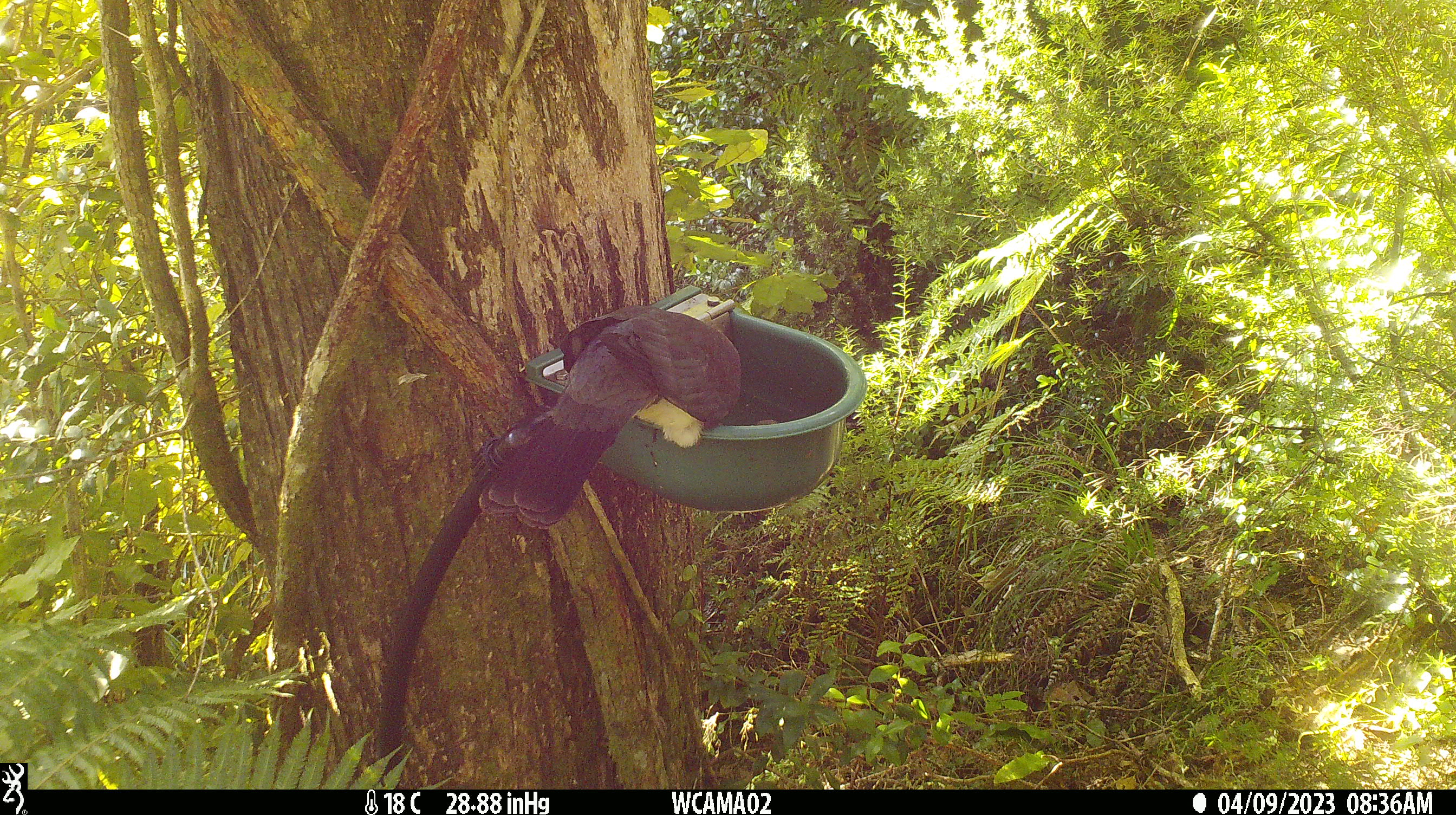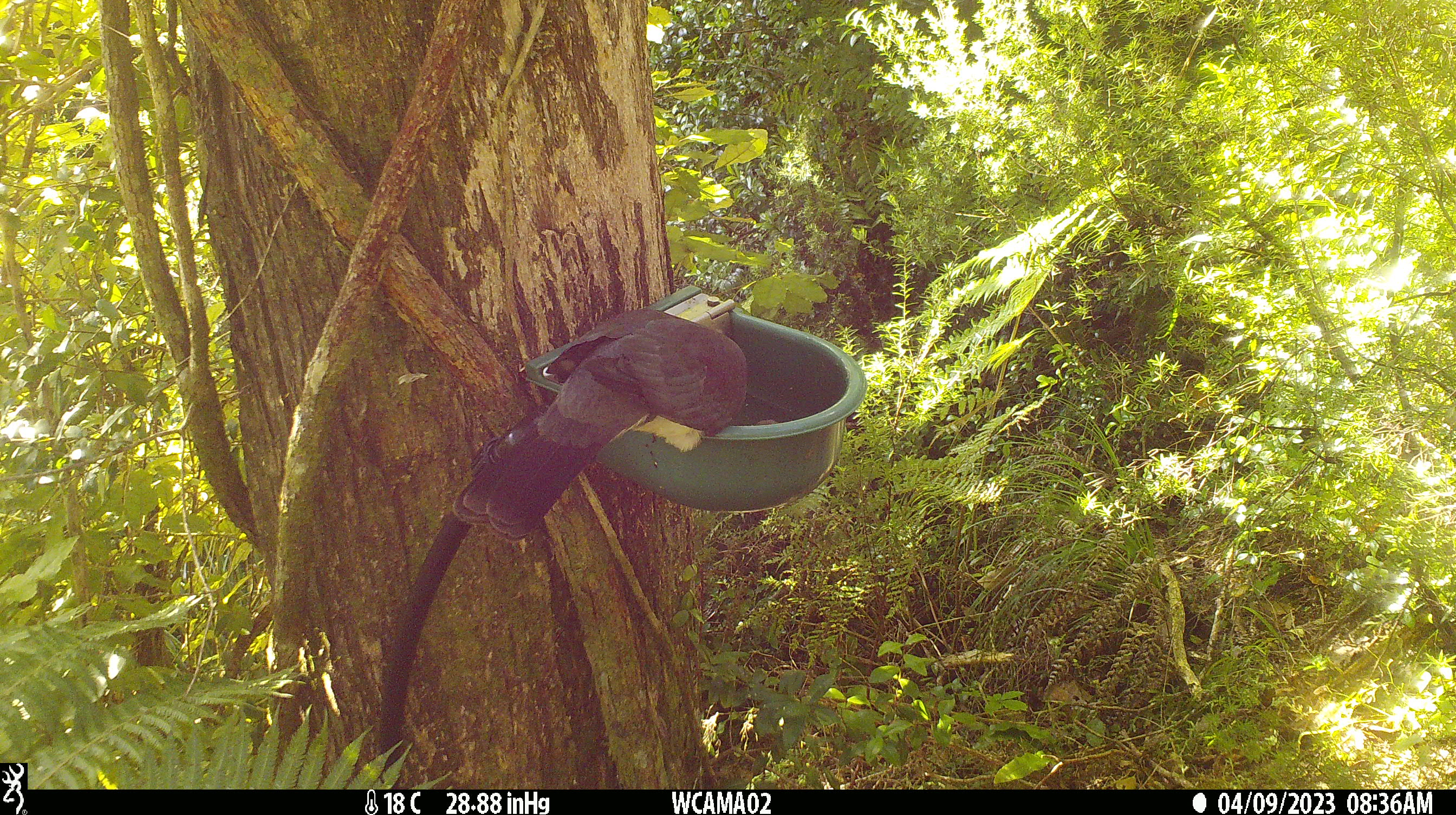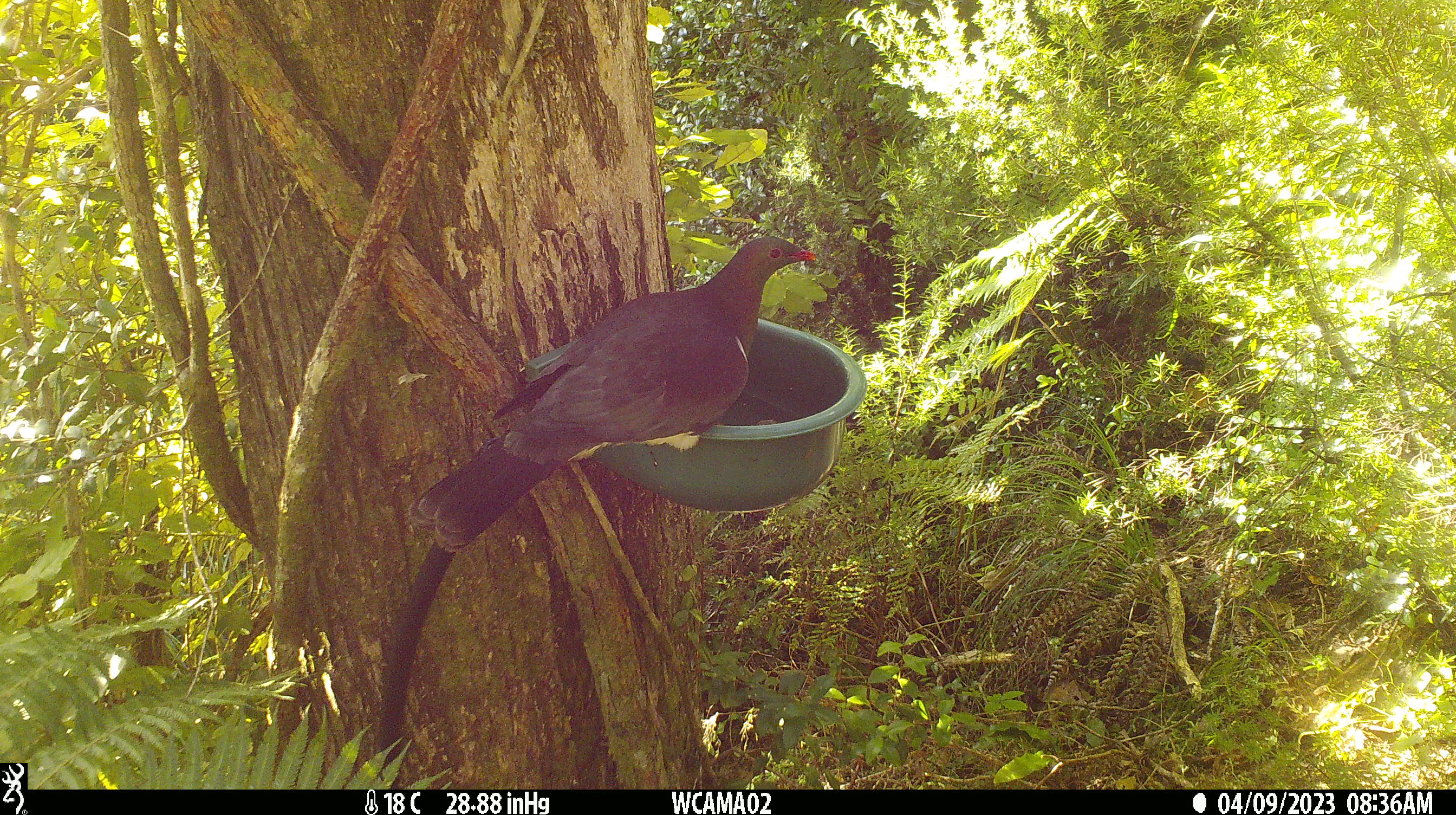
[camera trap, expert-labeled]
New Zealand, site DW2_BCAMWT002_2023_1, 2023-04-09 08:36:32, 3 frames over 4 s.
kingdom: Animalia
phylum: Chordata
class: Aves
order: Columbiformes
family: Columbidae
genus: Hemiphaga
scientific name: Hemiphaga novaeseelandiae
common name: new zealand pigeon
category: kereru